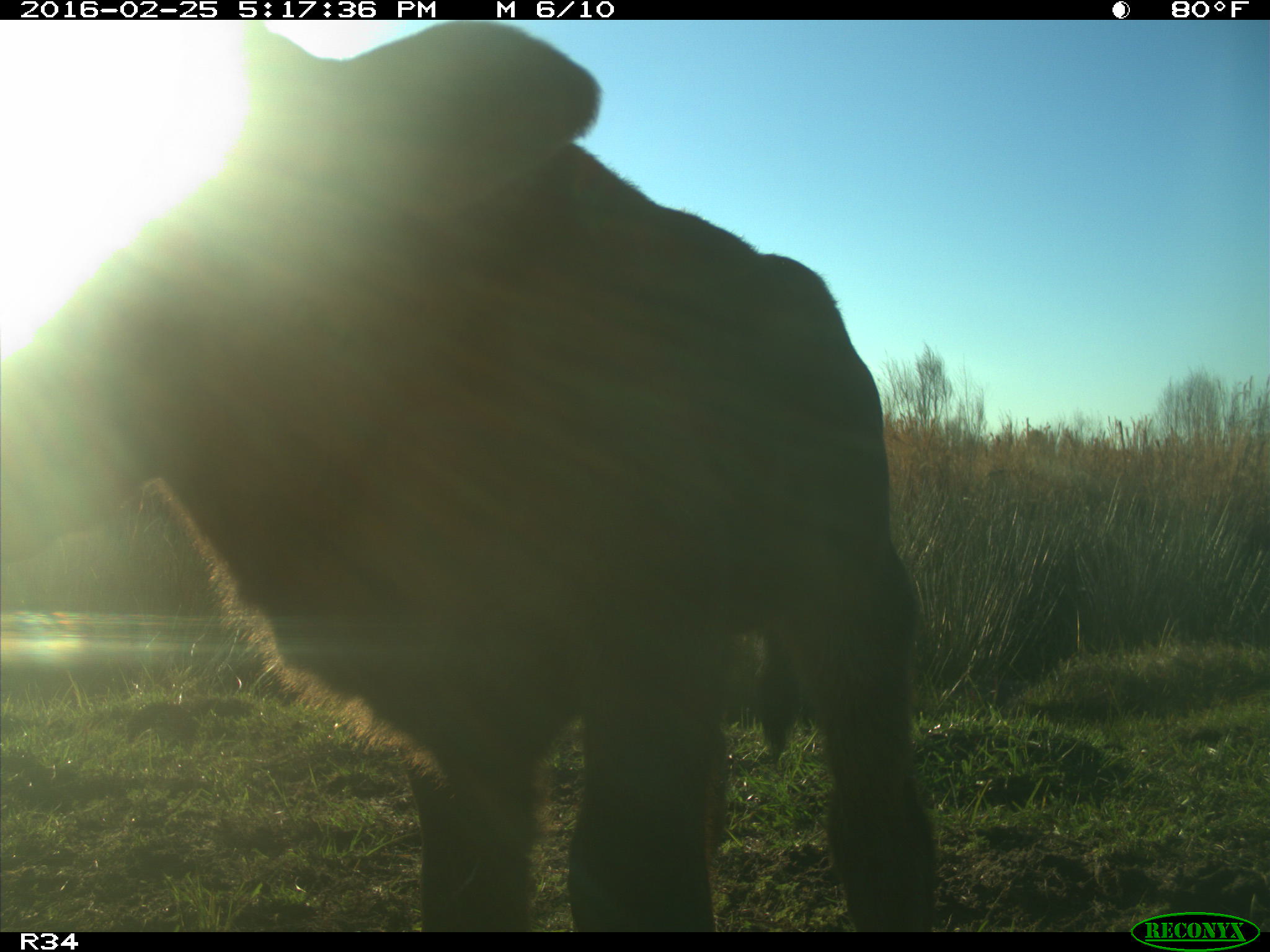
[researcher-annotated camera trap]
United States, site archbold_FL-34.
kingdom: Animalia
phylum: Chordata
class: Mammalia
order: Artiodactyla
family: Bovidae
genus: Bos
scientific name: Bos taurus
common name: domestic cow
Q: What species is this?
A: Bos taurus (domestic cow).